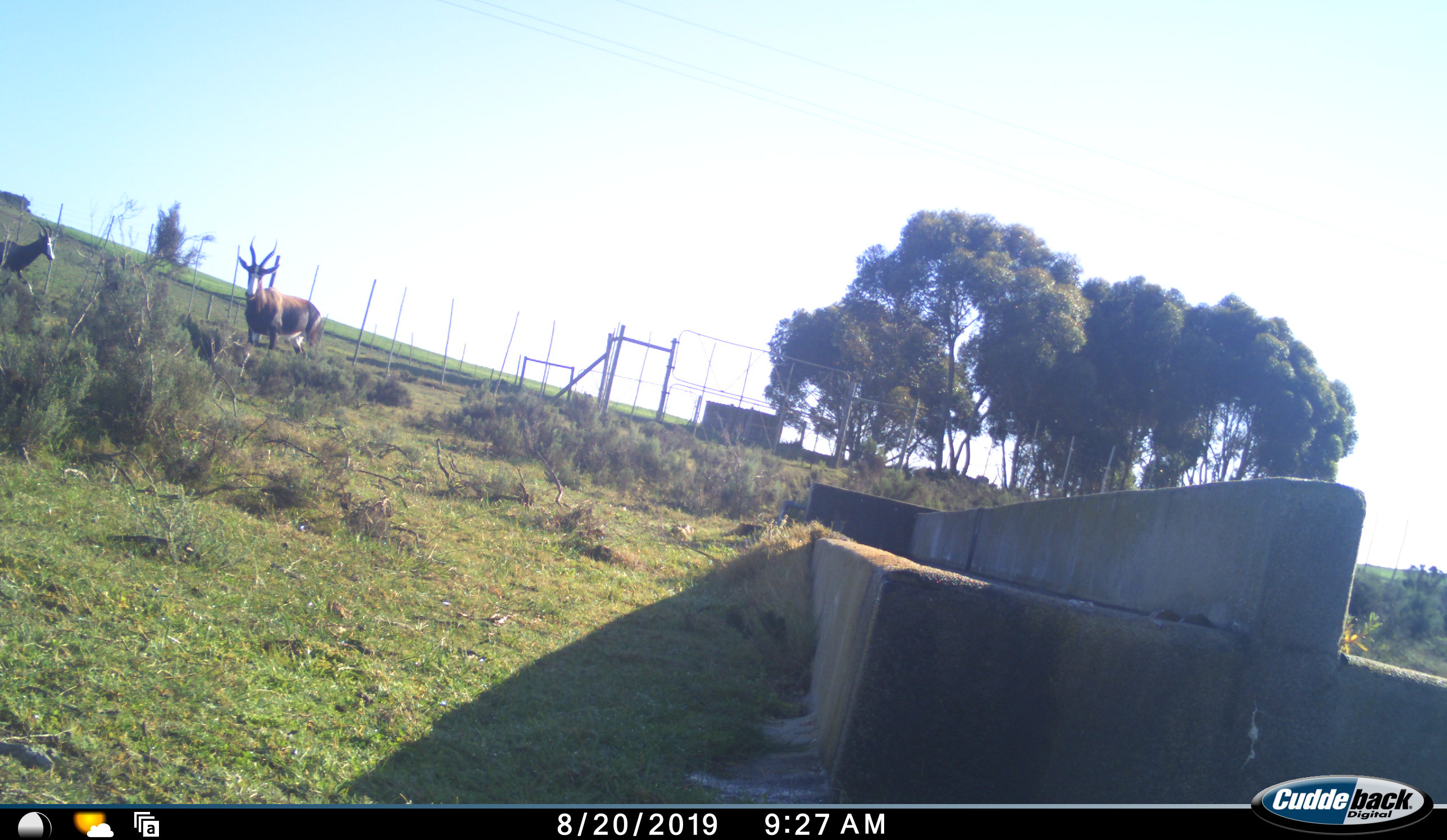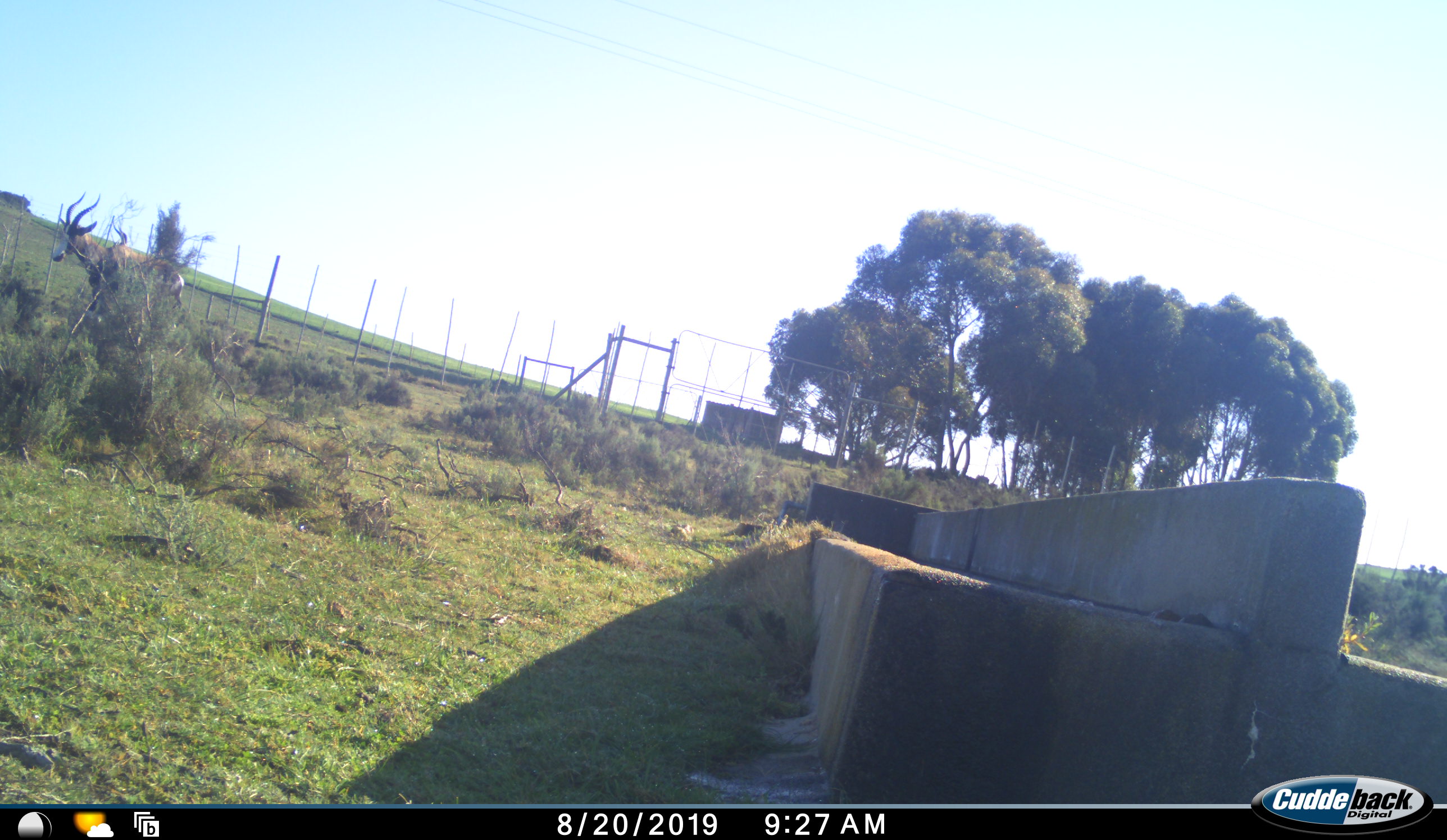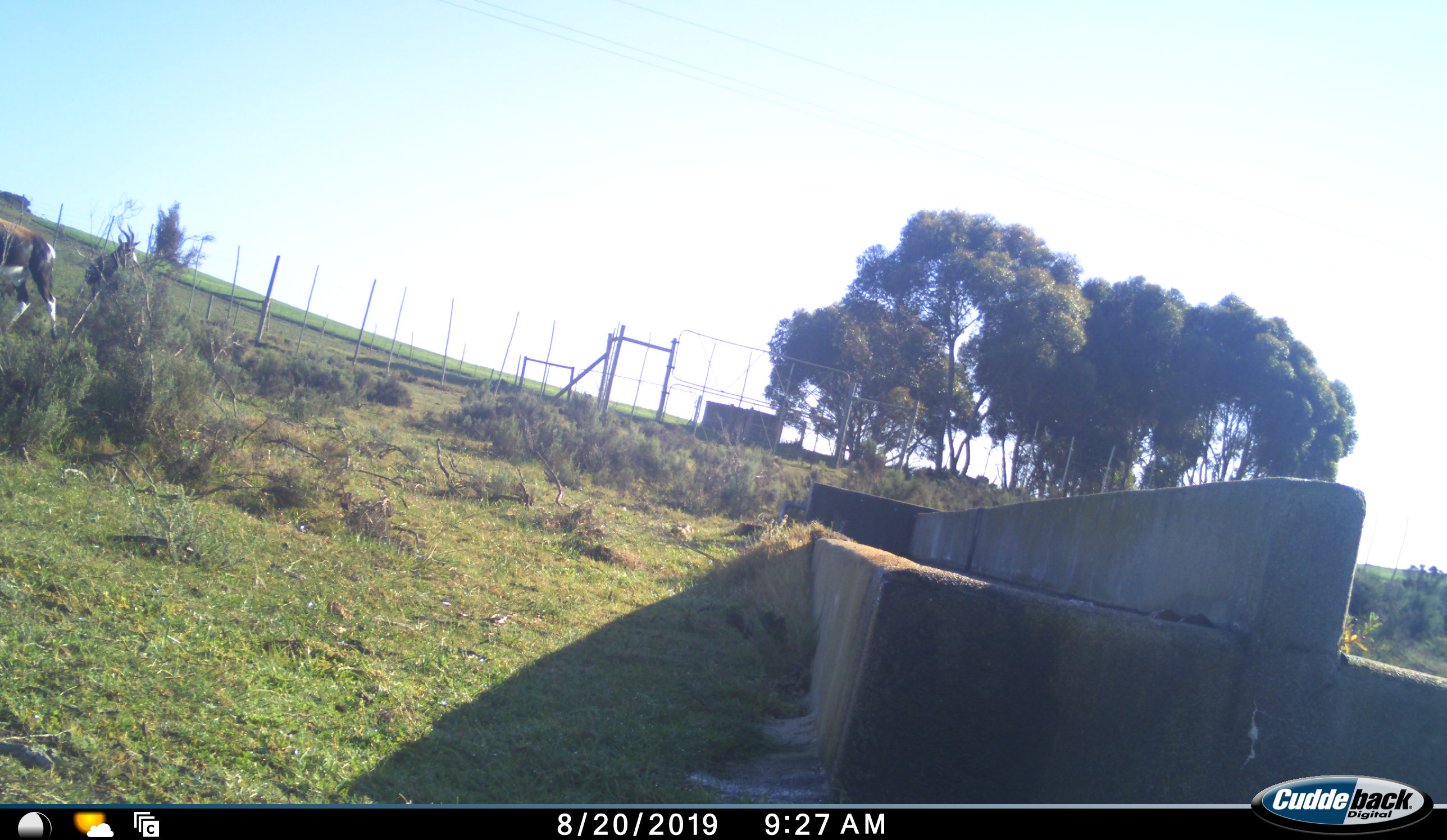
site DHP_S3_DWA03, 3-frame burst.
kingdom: Animalia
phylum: Chordata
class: Mammalia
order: Artiodactyla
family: Bovidae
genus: Damaliscus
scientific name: Damaliscus pygargus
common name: bontebok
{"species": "bontebok (Damaliscus pygargus)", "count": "2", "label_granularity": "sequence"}